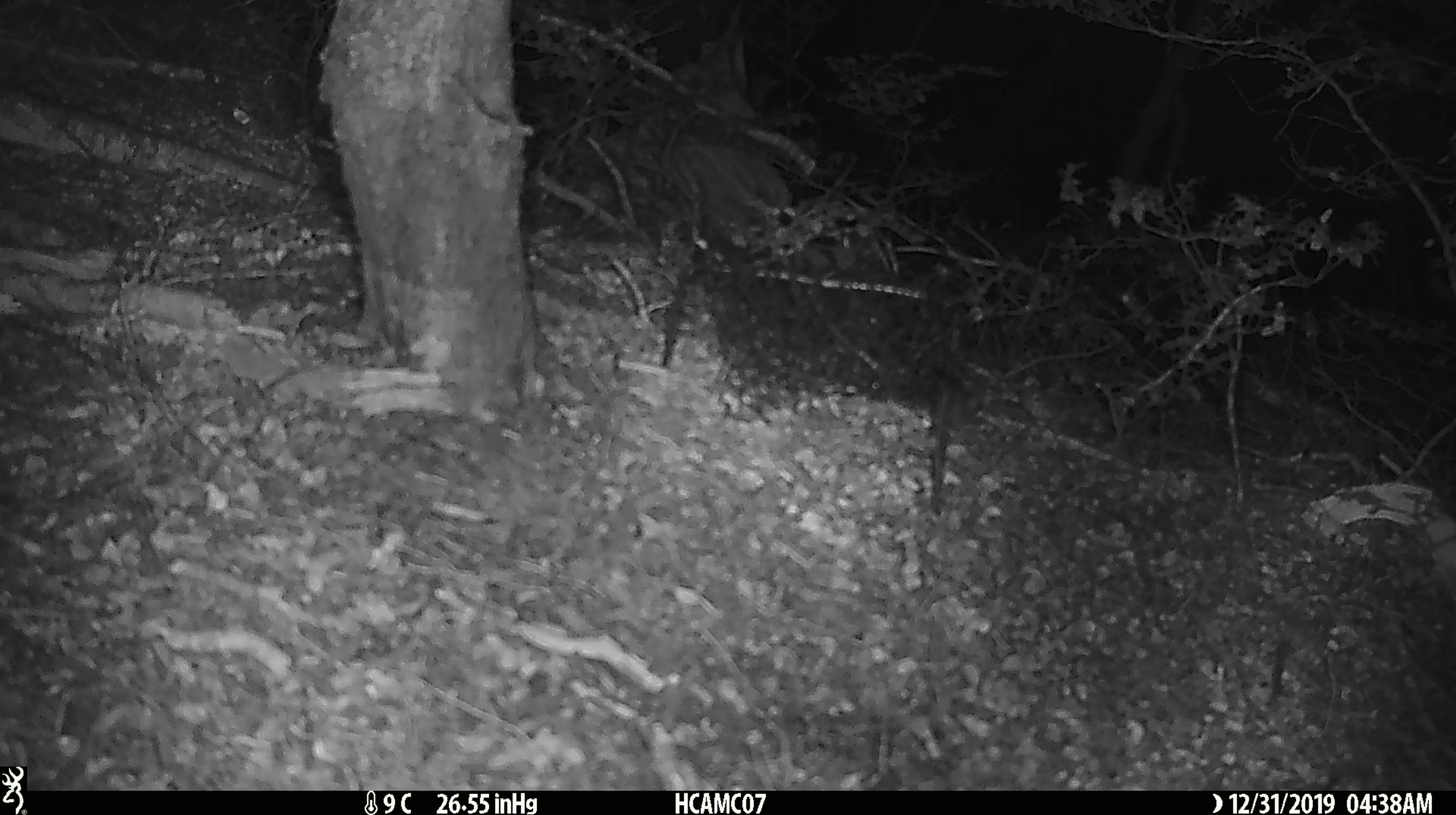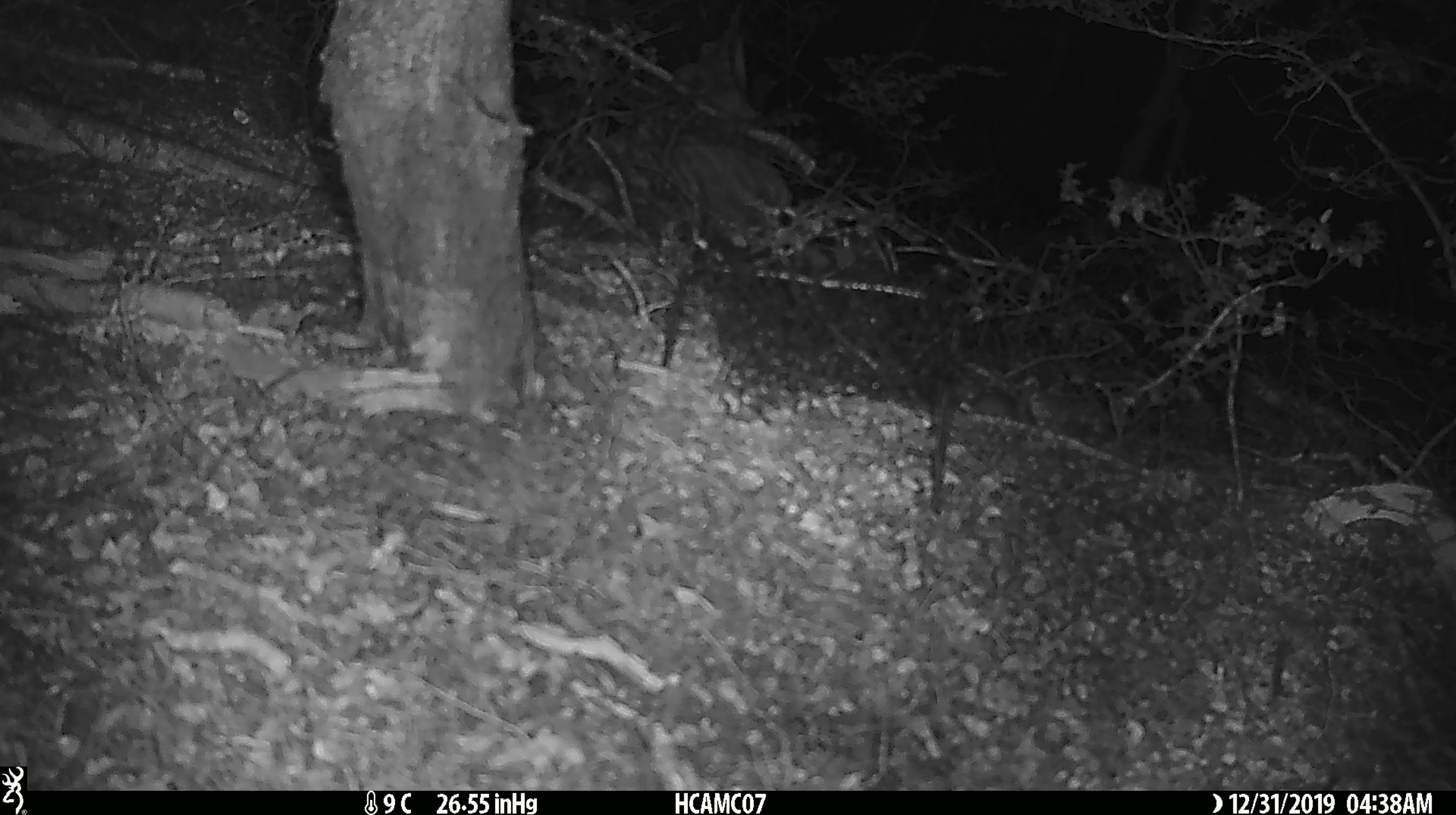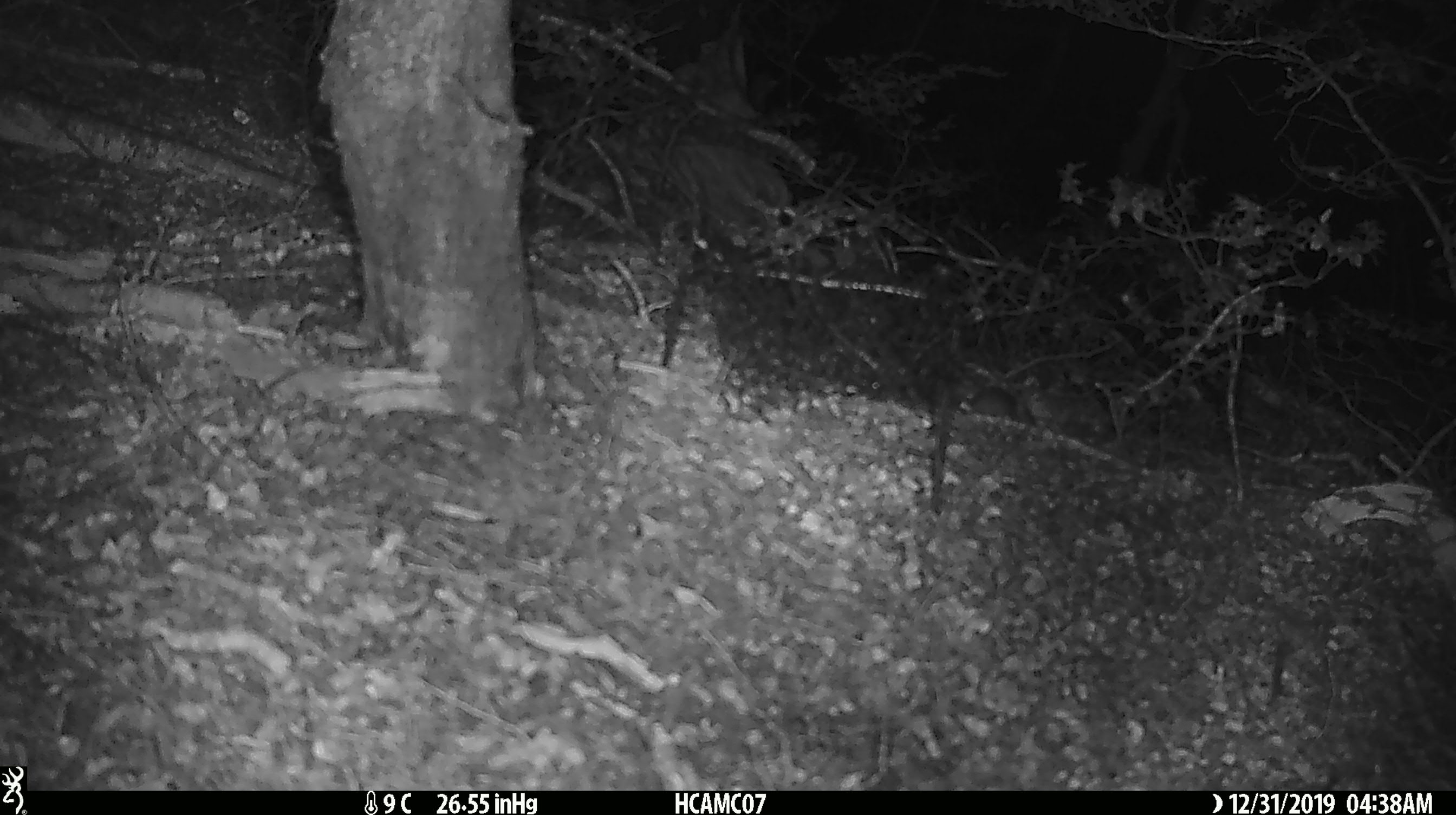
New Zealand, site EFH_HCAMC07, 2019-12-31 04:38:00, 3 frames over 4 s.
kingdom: Animalia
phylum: Chordata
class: Mammalia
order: Rodentia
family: Muridae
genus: Mus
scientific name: Mus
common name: mouse